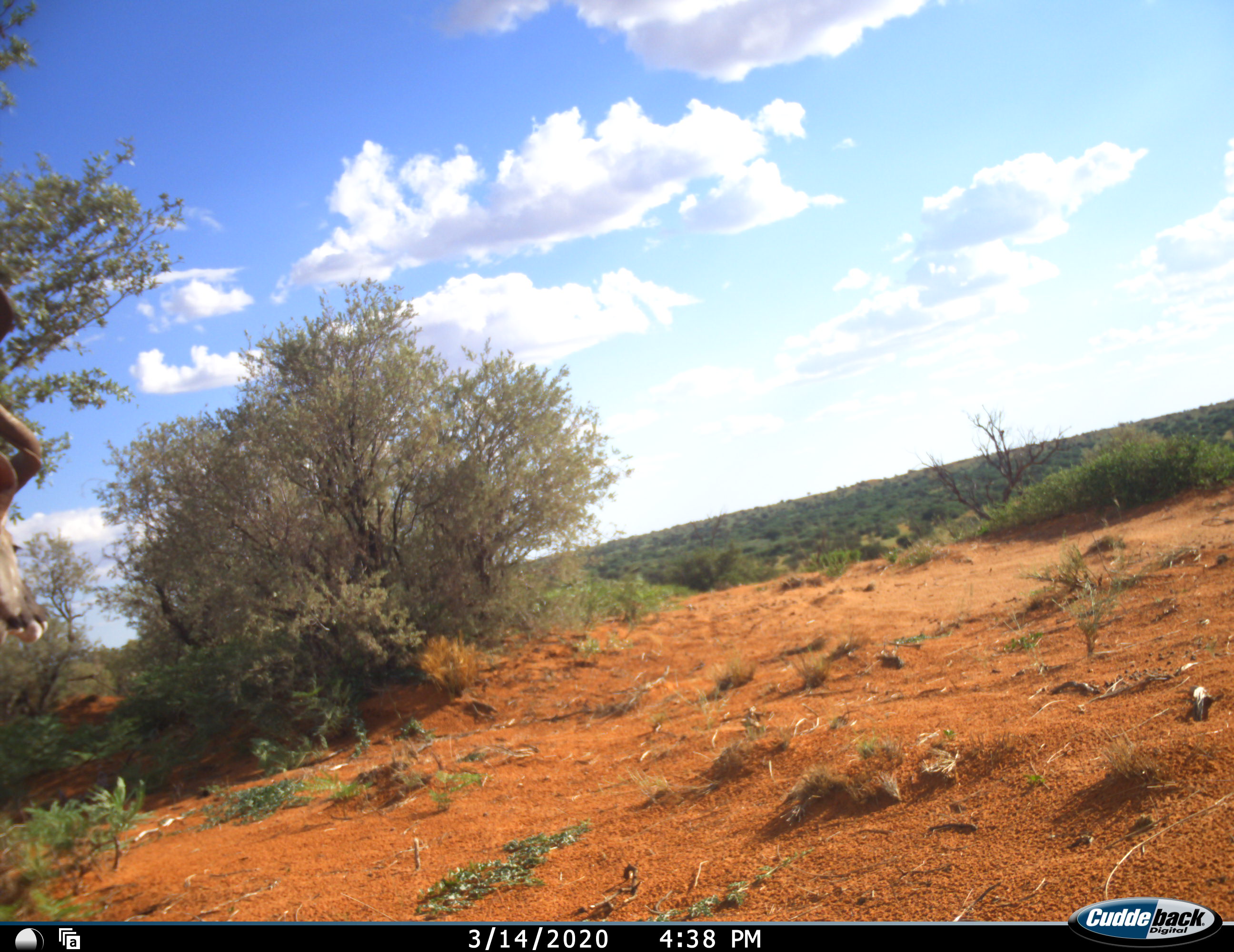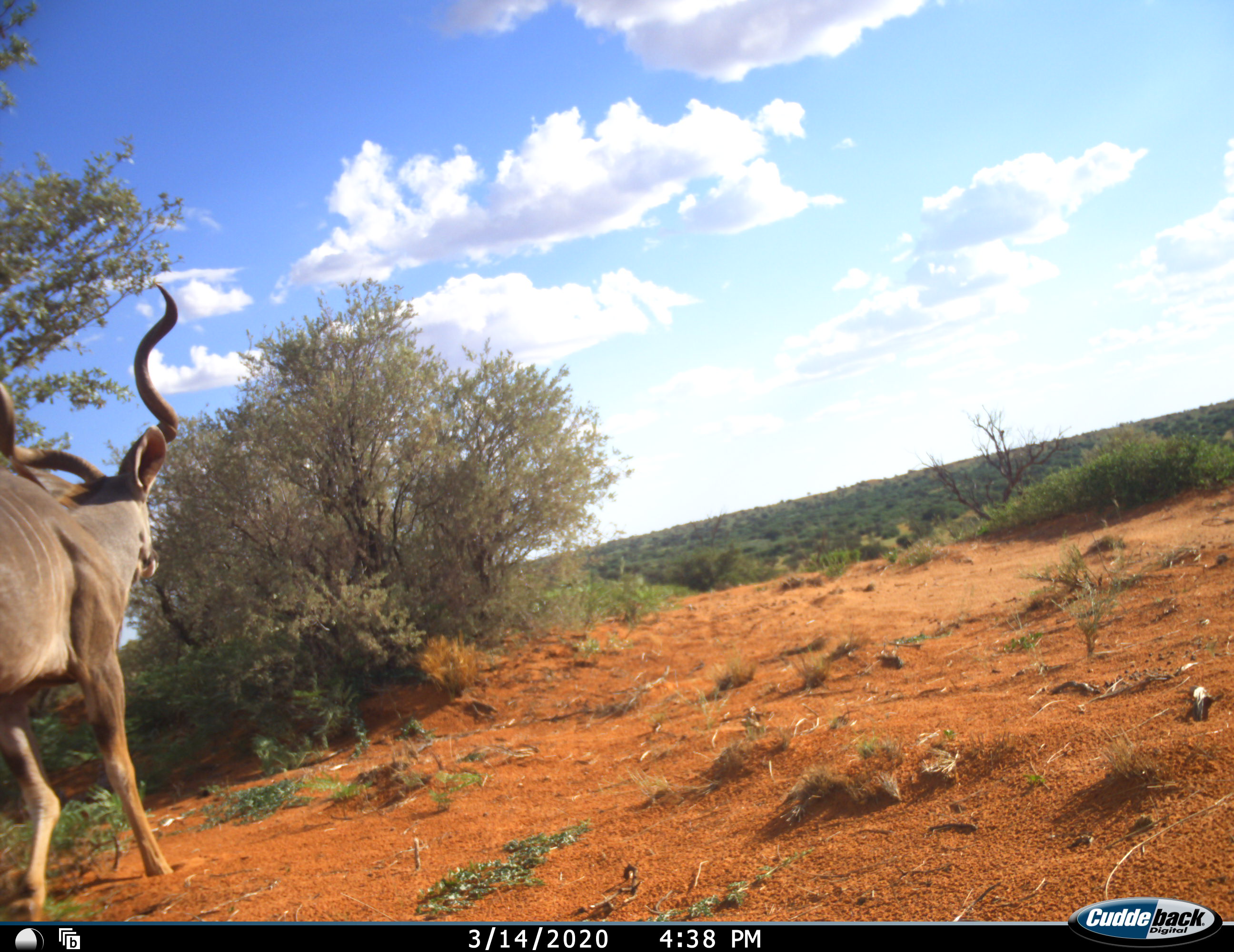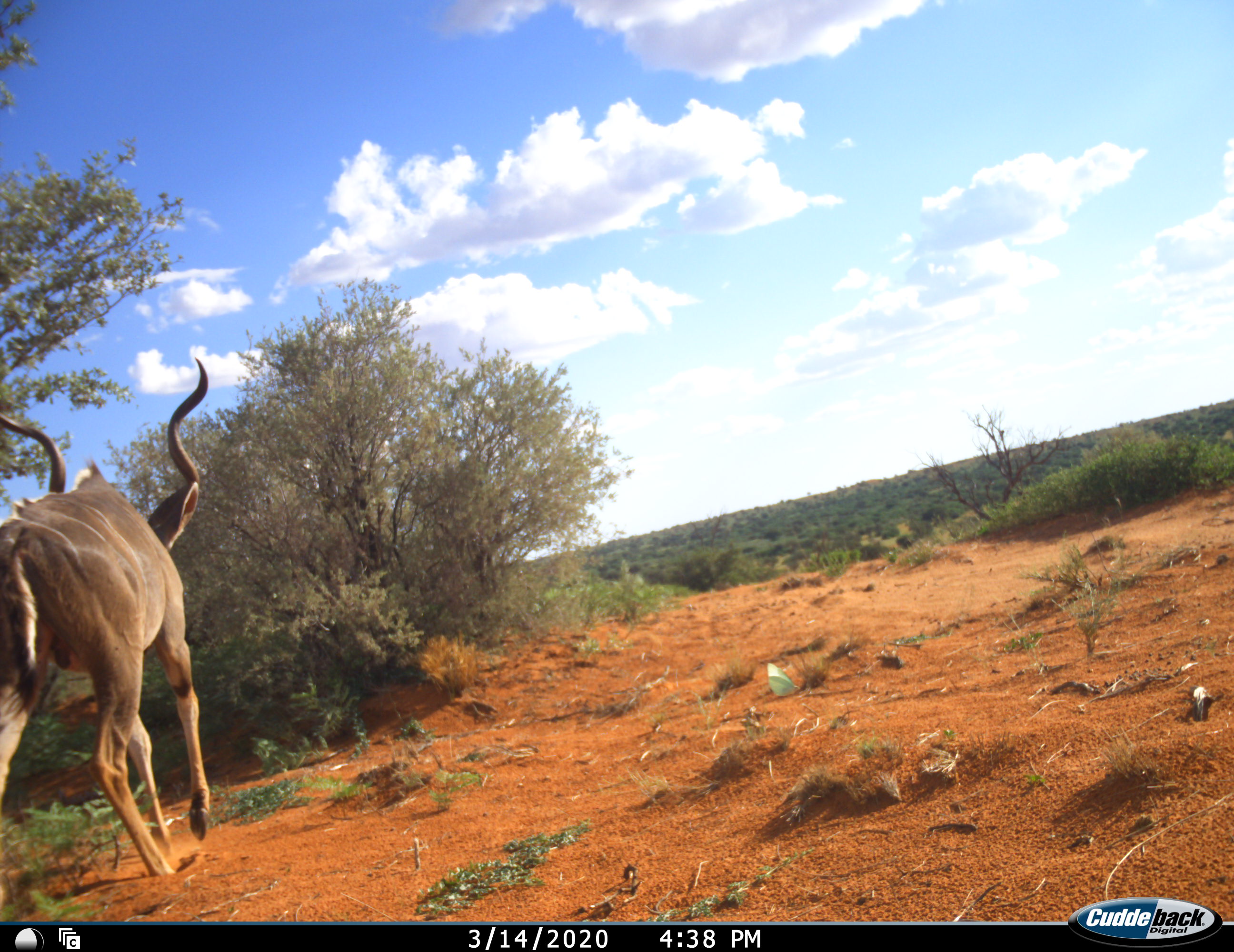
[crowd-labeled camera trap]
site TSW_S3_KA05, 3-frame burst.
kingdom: Animalia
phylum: Chordata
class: Mammalia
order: Artiodactyla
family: Bovidae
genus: Tragelaphus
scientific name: Tragelaphus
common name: kudu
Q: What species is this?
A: Kudu (Tragelaphus).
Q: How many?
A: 1.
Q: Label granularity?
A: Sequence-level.